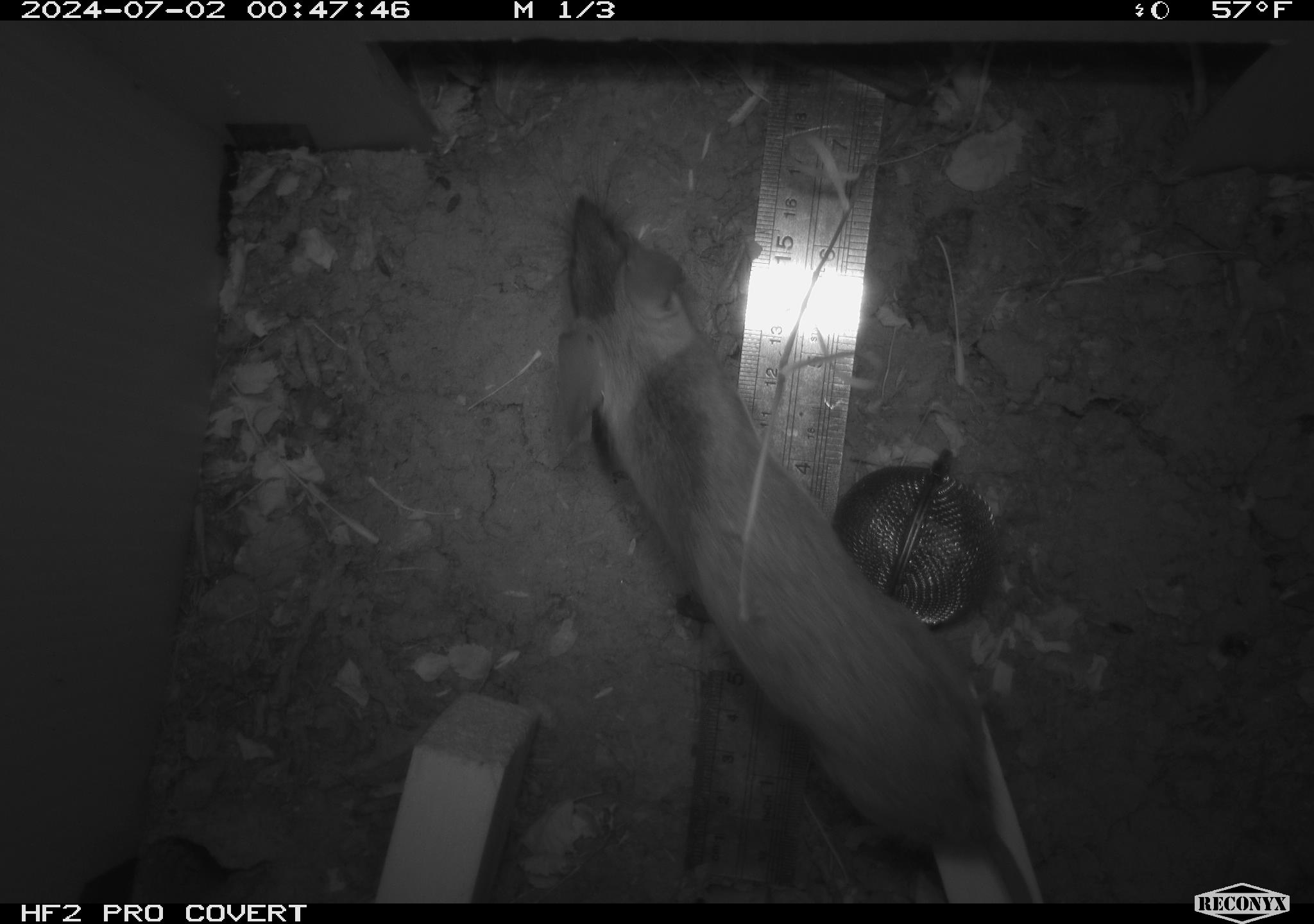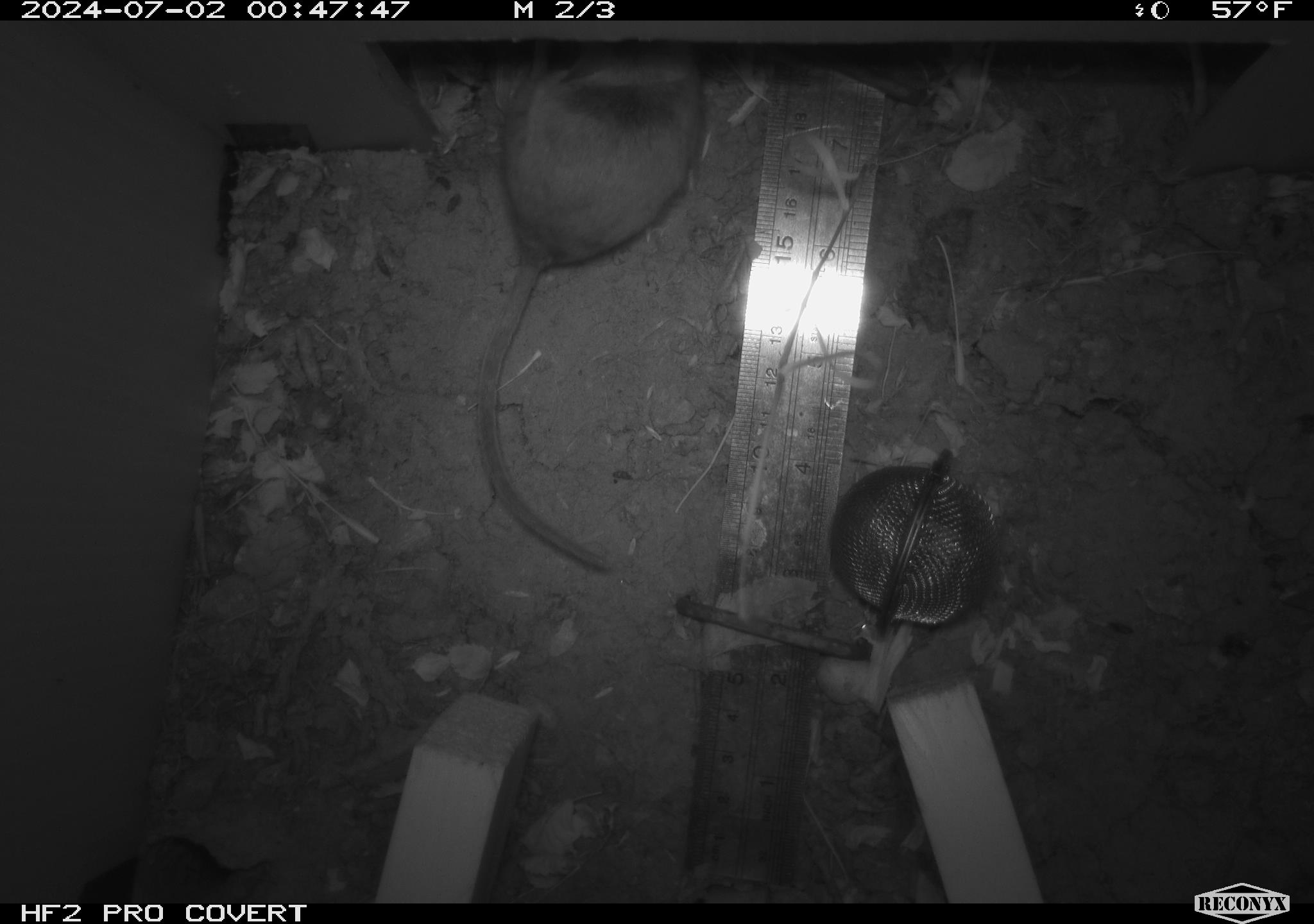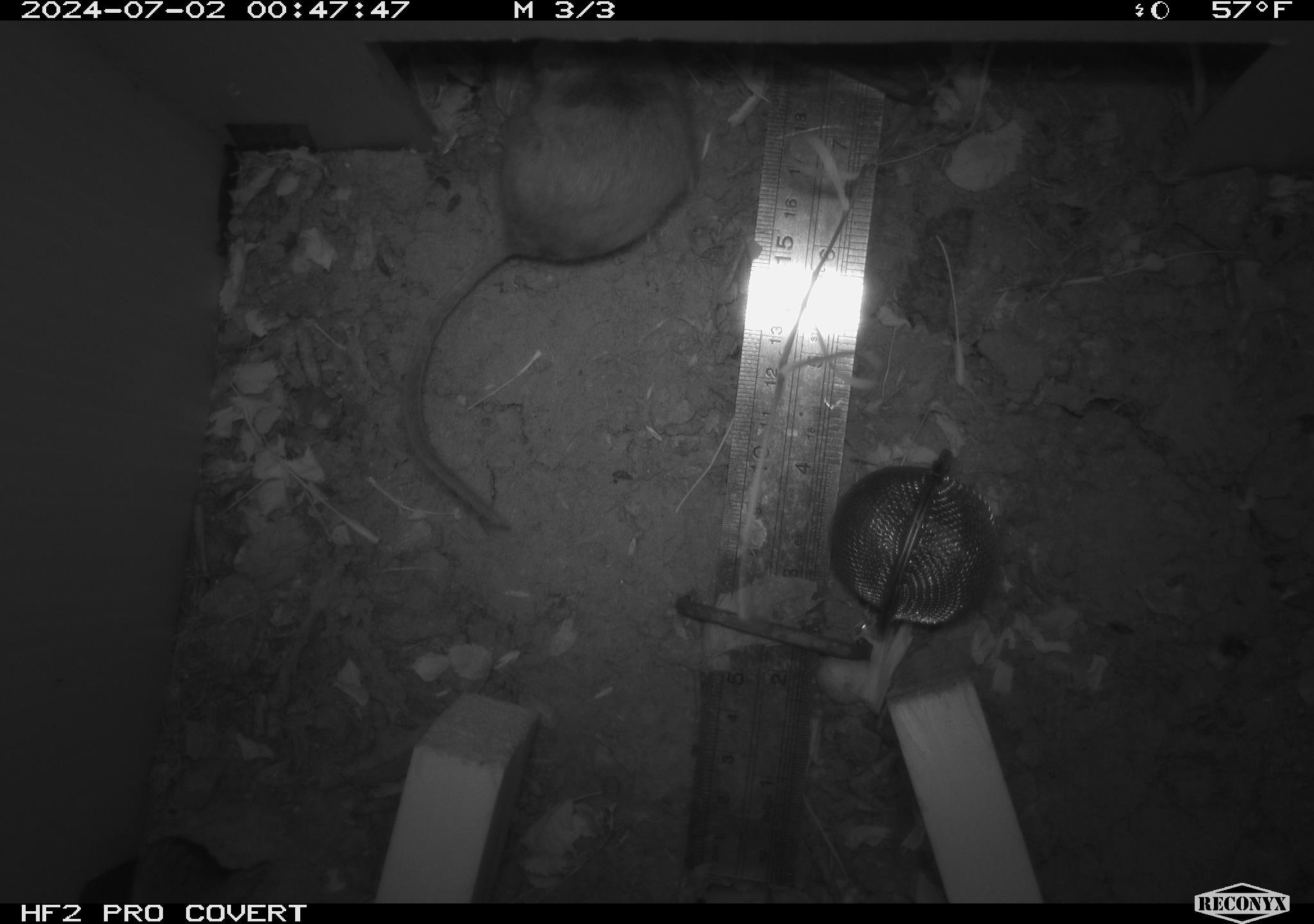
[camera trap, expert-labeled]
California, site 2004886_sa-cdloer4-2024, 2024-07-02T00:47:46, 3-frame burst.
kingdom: Animalia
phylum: Chordata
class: Mammalia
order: Rodentia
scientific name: Rodentia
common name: rodent